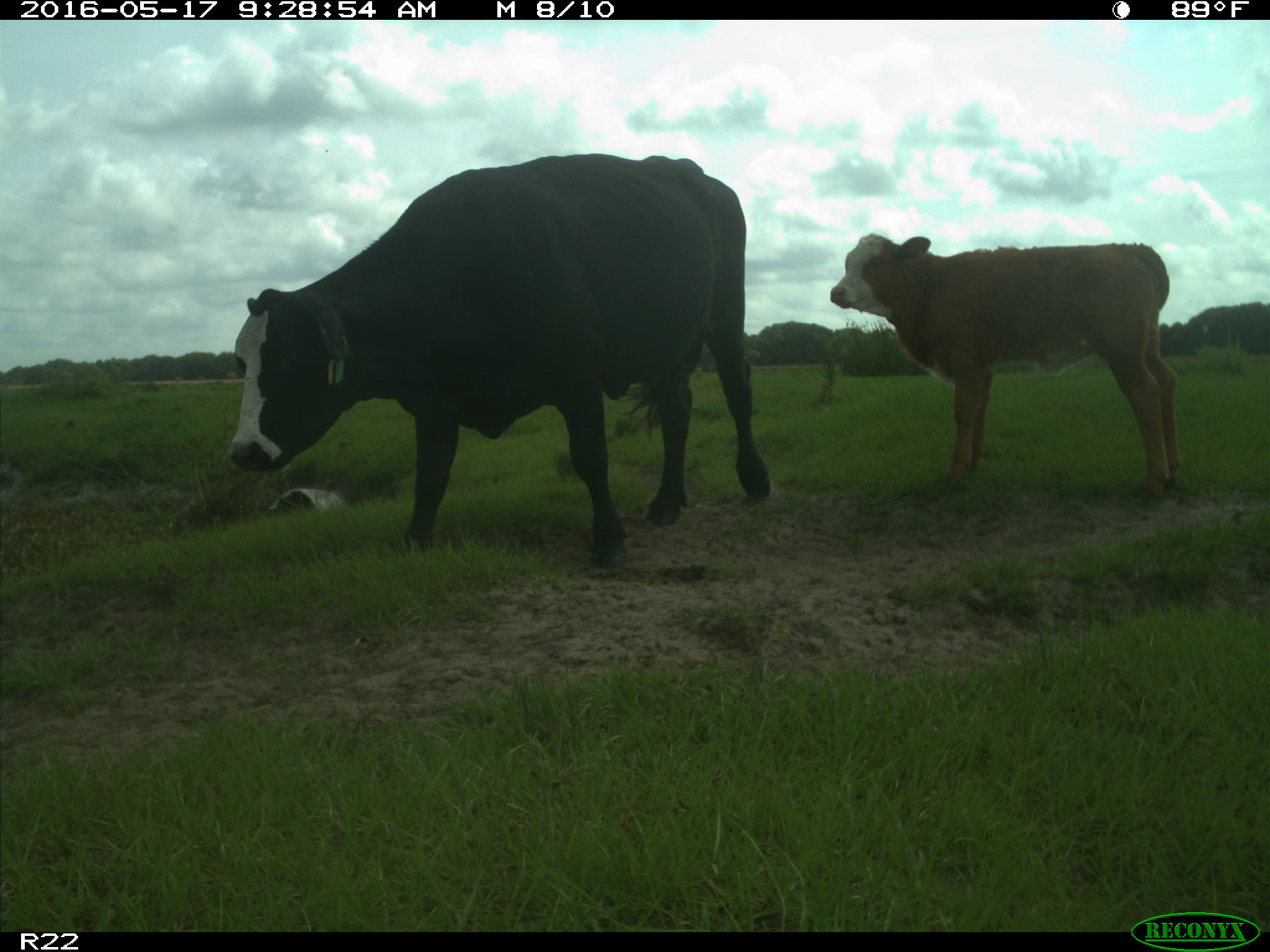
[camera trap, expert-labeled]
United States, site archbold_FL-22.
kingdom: Animalia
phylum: Chordata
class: Mammalia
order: Artiodactyla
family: Bovidae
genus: Bos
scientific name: Bos taurus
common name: domestic cow